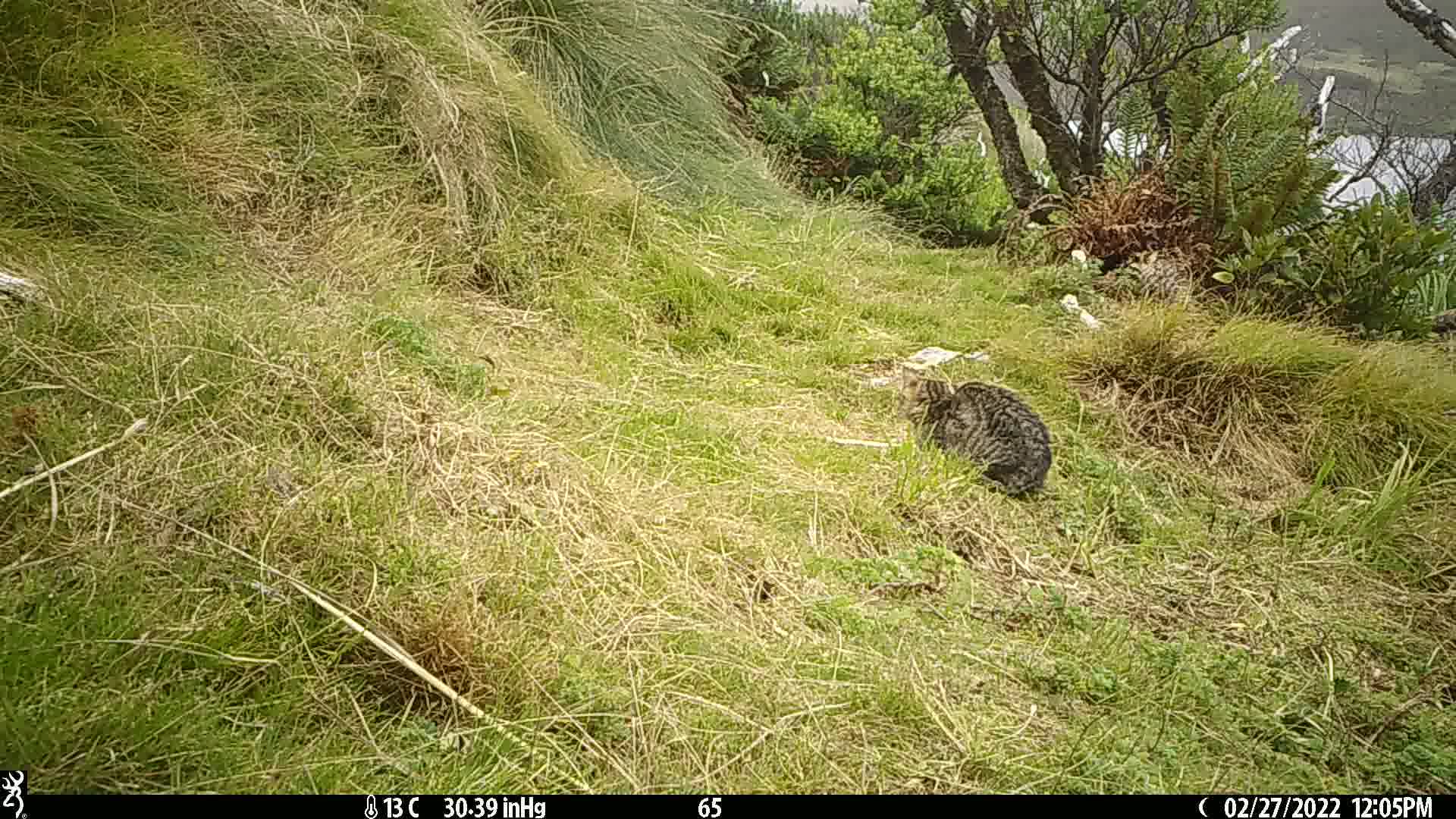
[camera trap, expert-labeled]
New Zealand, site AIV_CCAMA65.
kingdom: Animalia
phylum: Chordata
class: Mammalia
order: Carnivora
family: Felidae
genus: Felis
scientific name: Felis catus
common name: domestic cat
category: cat